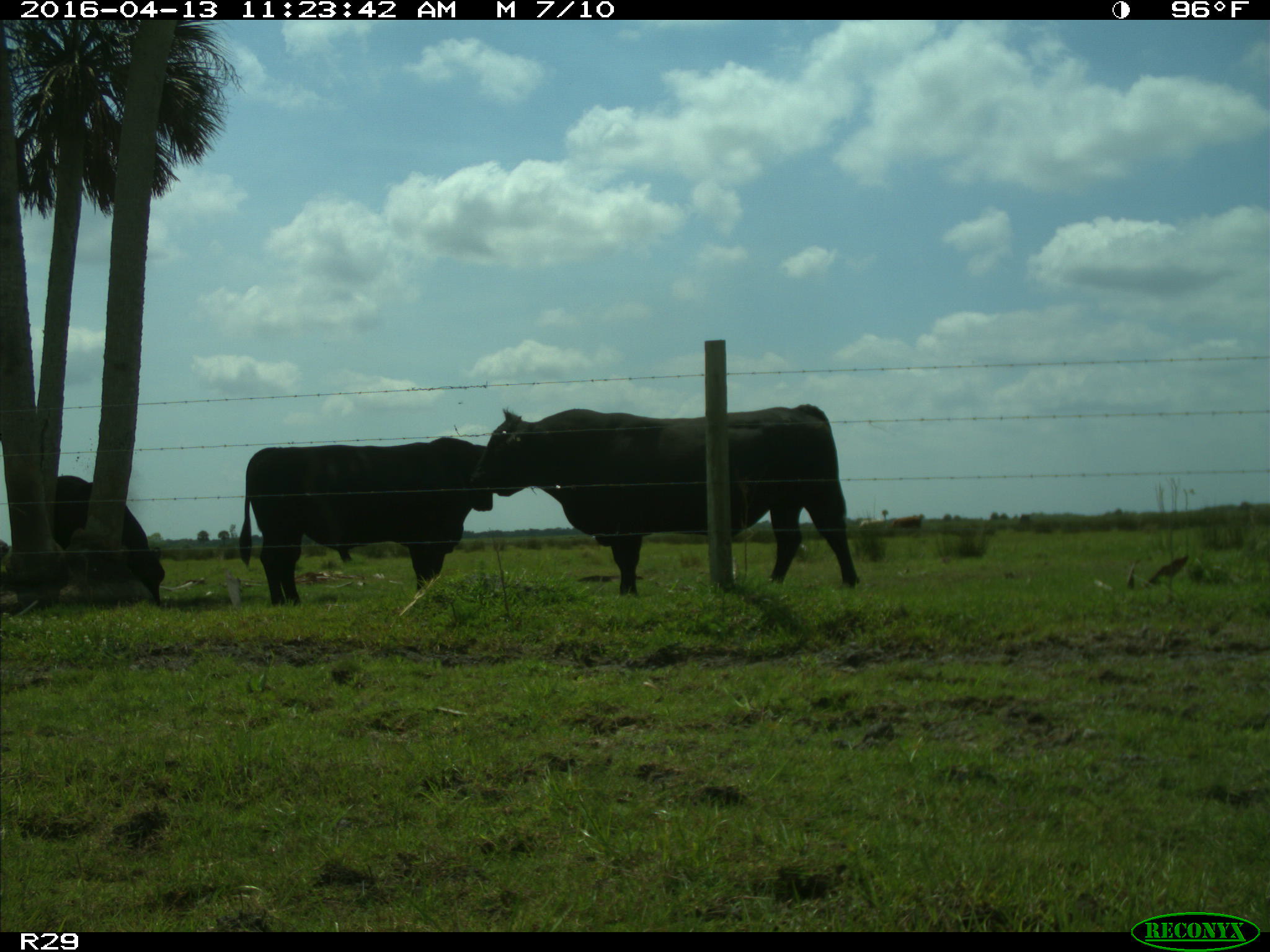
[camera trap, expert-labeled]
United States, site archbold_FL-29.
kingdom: Animalia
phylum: Chordata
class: Mammalia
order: Artiodactyla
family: Bovidae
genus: Bos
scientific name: Bos taurus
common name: domestic cow